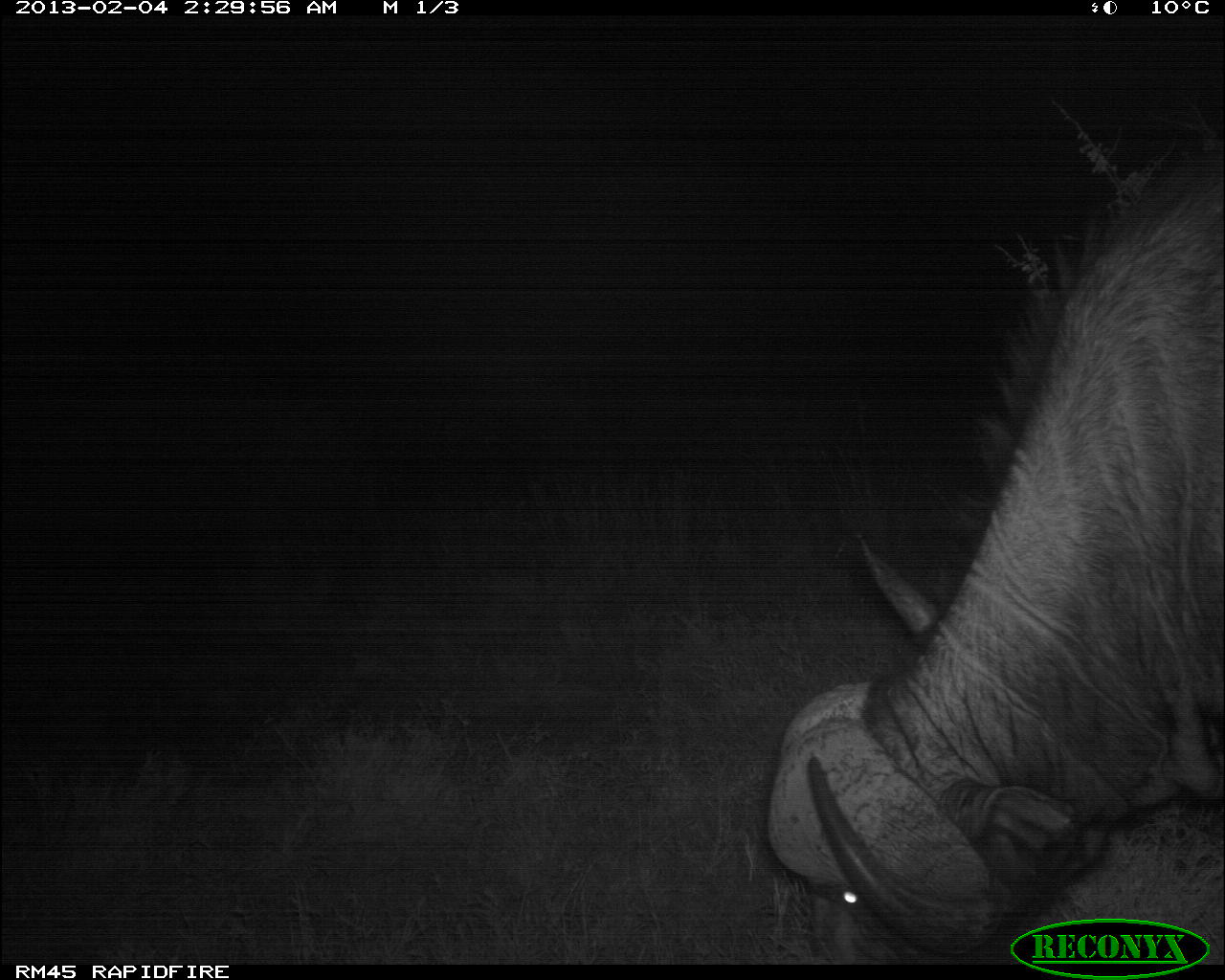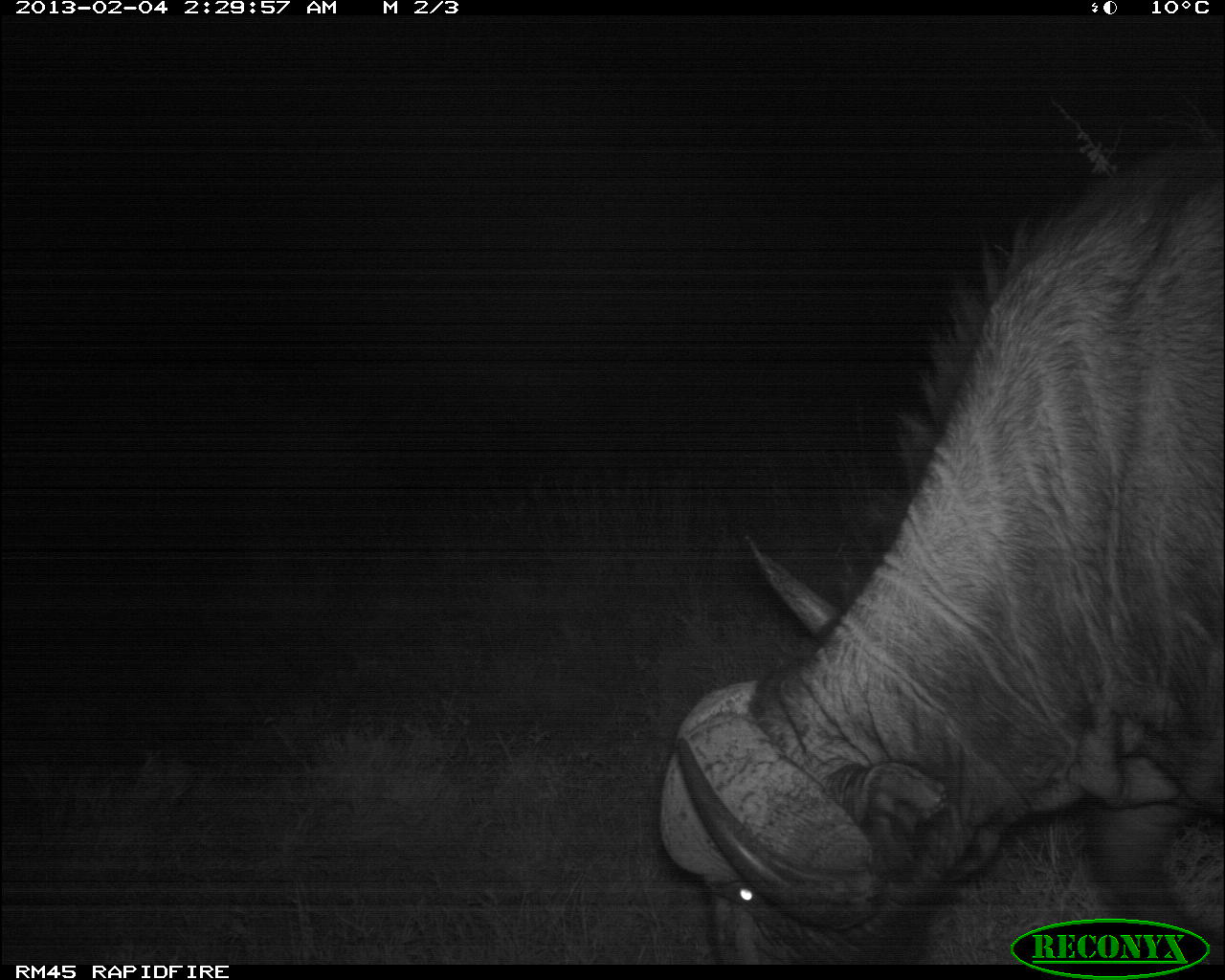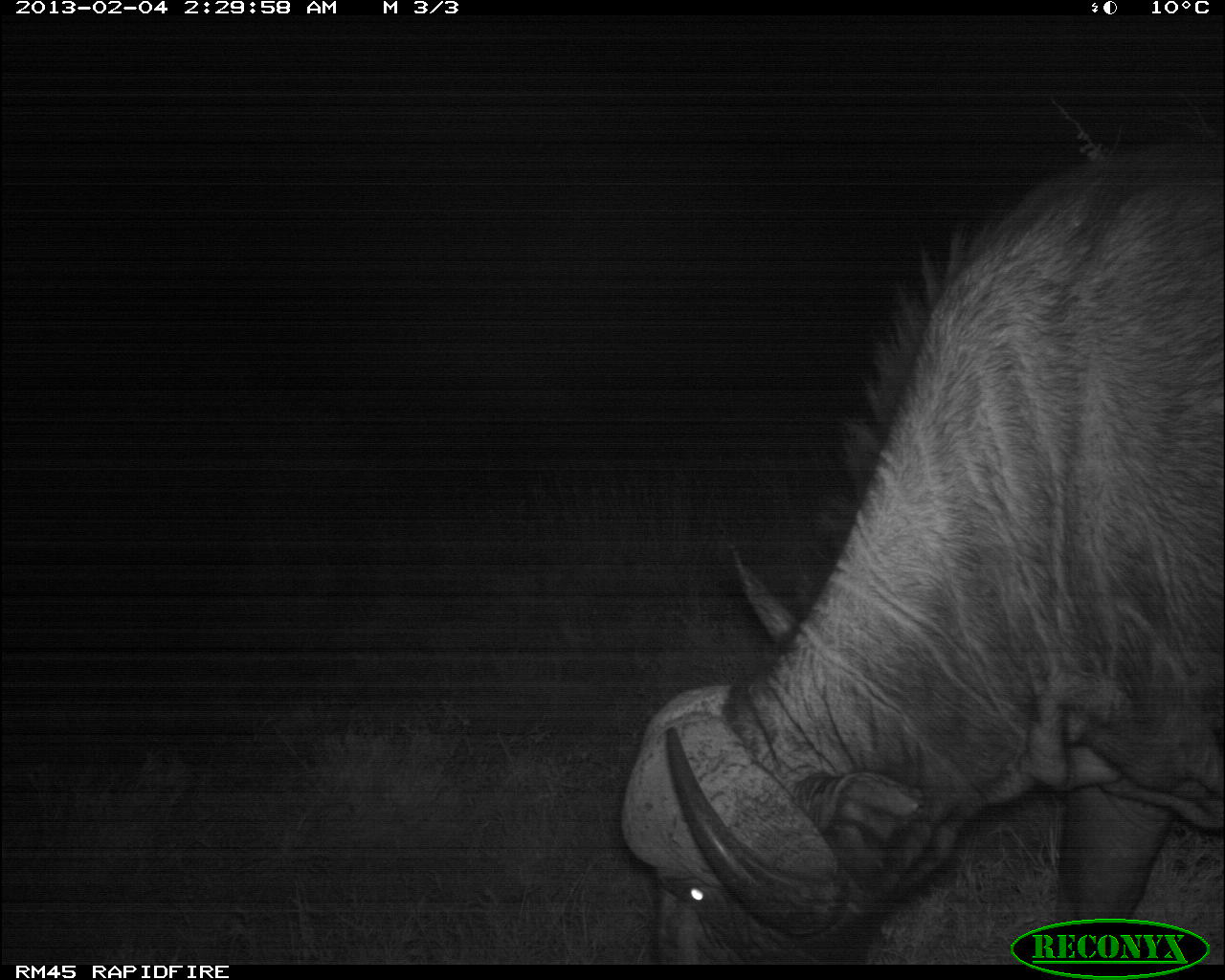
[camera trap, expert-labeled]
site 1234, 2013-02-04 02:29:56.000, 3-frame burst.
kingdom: Animalia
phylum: Chordata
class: Mammalia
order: Artiodactyla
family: Bovidae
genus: Syncerus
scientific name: Syncerus caffer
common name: african buffalo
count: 1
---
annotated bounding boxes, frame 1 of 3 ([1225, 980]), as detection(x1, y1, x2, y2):
syncerus caffer: detection(766, 174, 1225, 964)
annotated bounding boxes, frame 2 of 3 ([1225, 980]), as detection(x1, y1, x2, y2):
syncerus caffer: detection(657, 137, 1225, 964)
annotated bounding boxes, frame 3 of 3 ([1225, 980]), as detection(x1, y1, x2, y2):
syncerus caffer: detection(619, 141, 1225, 963)